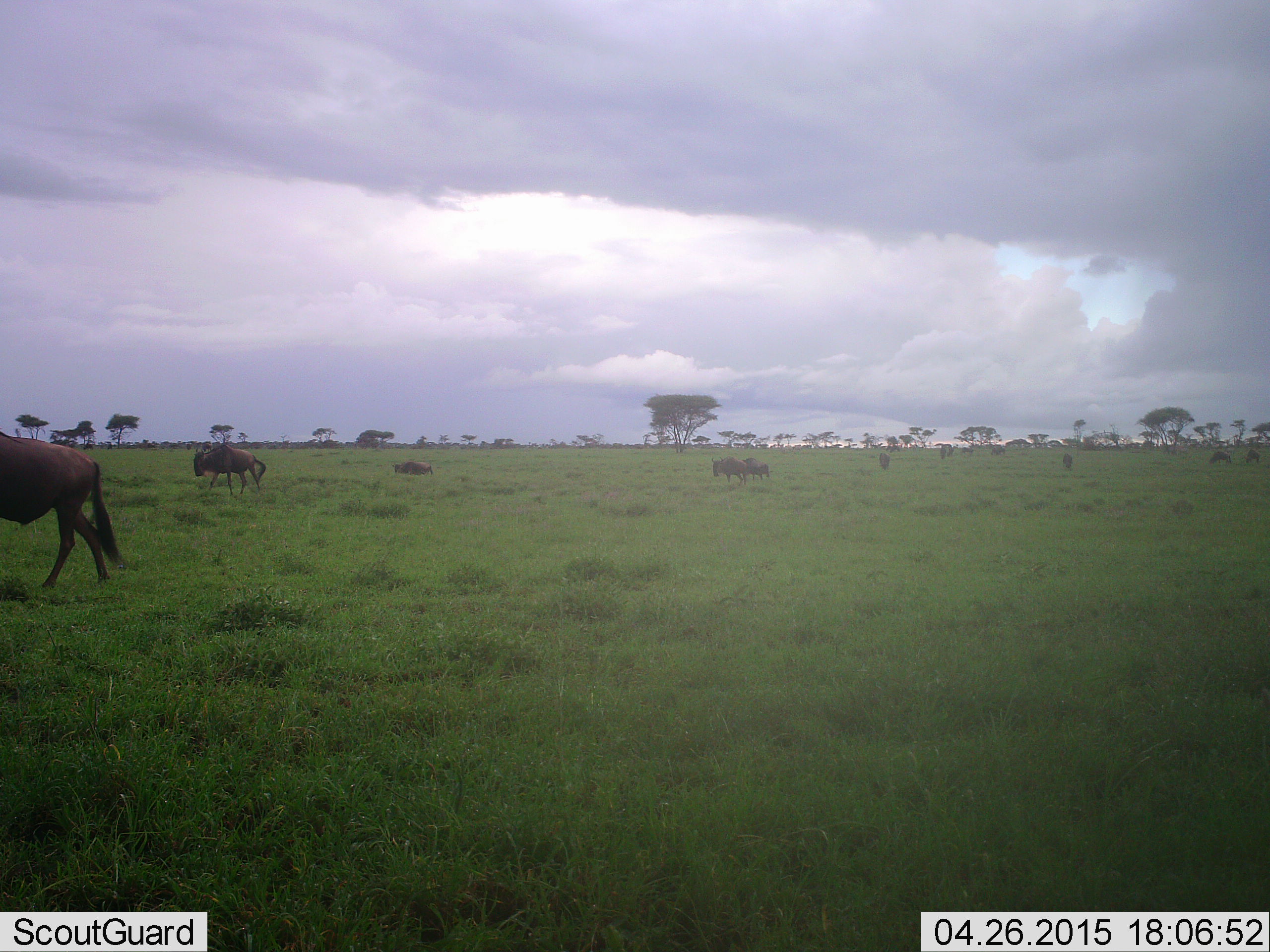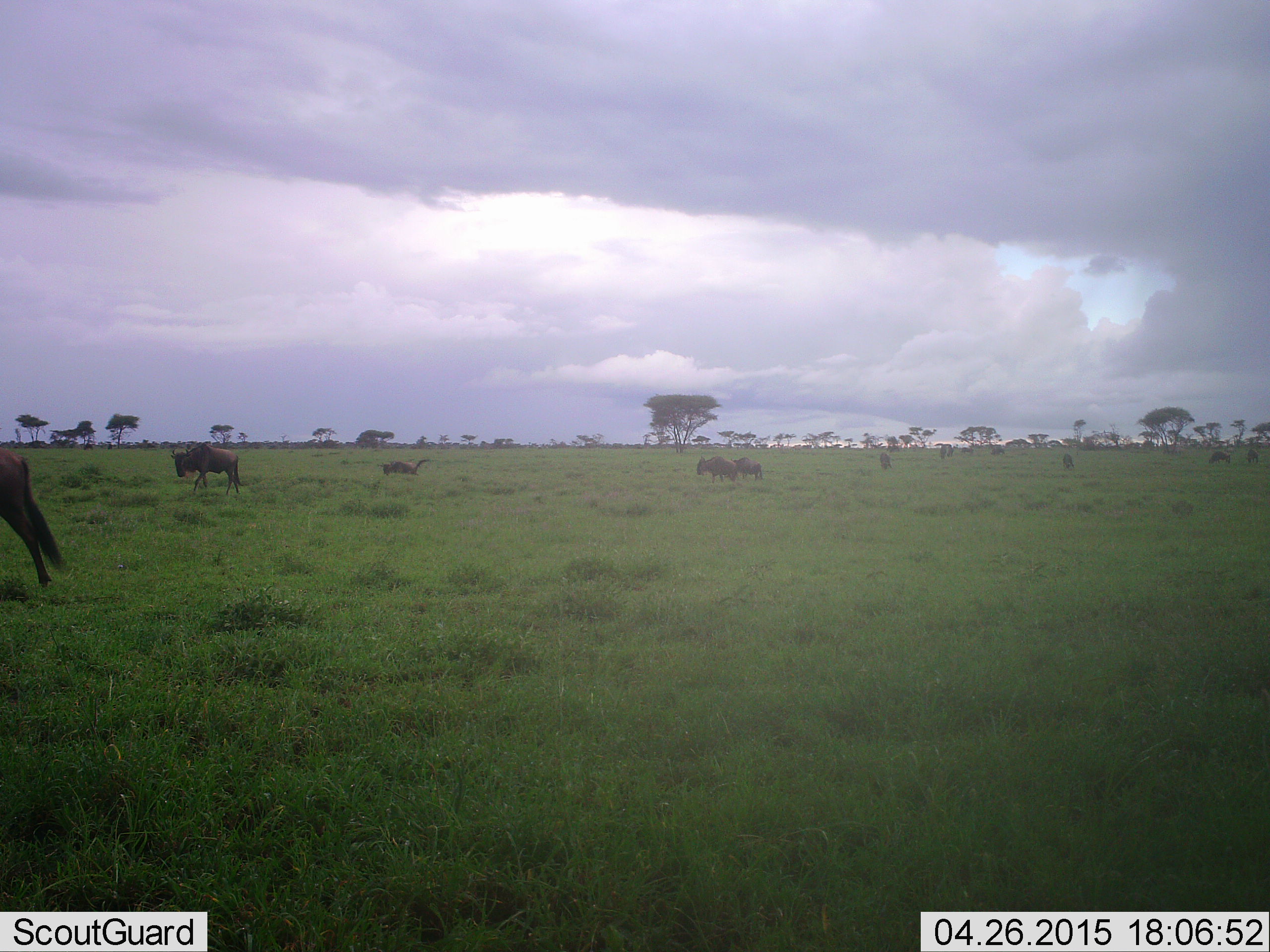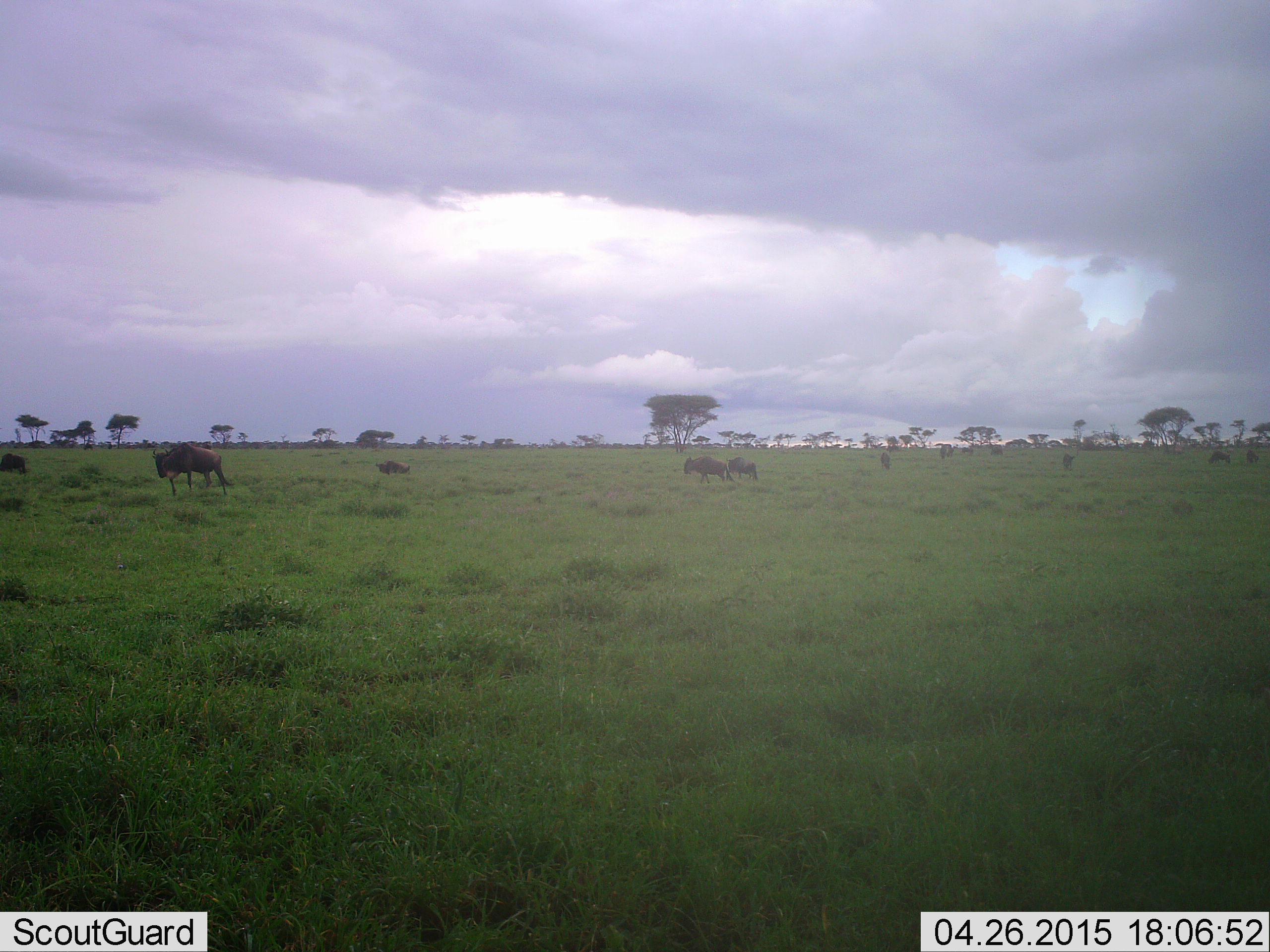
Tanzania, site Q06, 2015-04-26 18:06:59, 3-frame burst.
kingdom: Animalia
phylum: Chordata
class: Mammalia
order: Artiodactyla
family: Bovidae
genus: Connochaetes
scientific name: Connochaetes taurinus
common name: blue wildebeest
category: wildebeest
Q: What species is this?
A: Wildebeest (blue wildebeest) (Connochaetes taurinus).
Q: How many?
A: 9.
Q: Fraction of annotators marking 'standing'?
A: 36%.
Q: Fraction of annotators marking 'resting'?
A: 0%.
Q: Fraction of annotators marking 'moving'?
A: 100%.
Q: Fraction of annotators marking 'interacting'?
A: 0%.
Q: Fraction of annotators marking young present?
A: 0%.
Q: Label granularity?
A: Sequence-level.